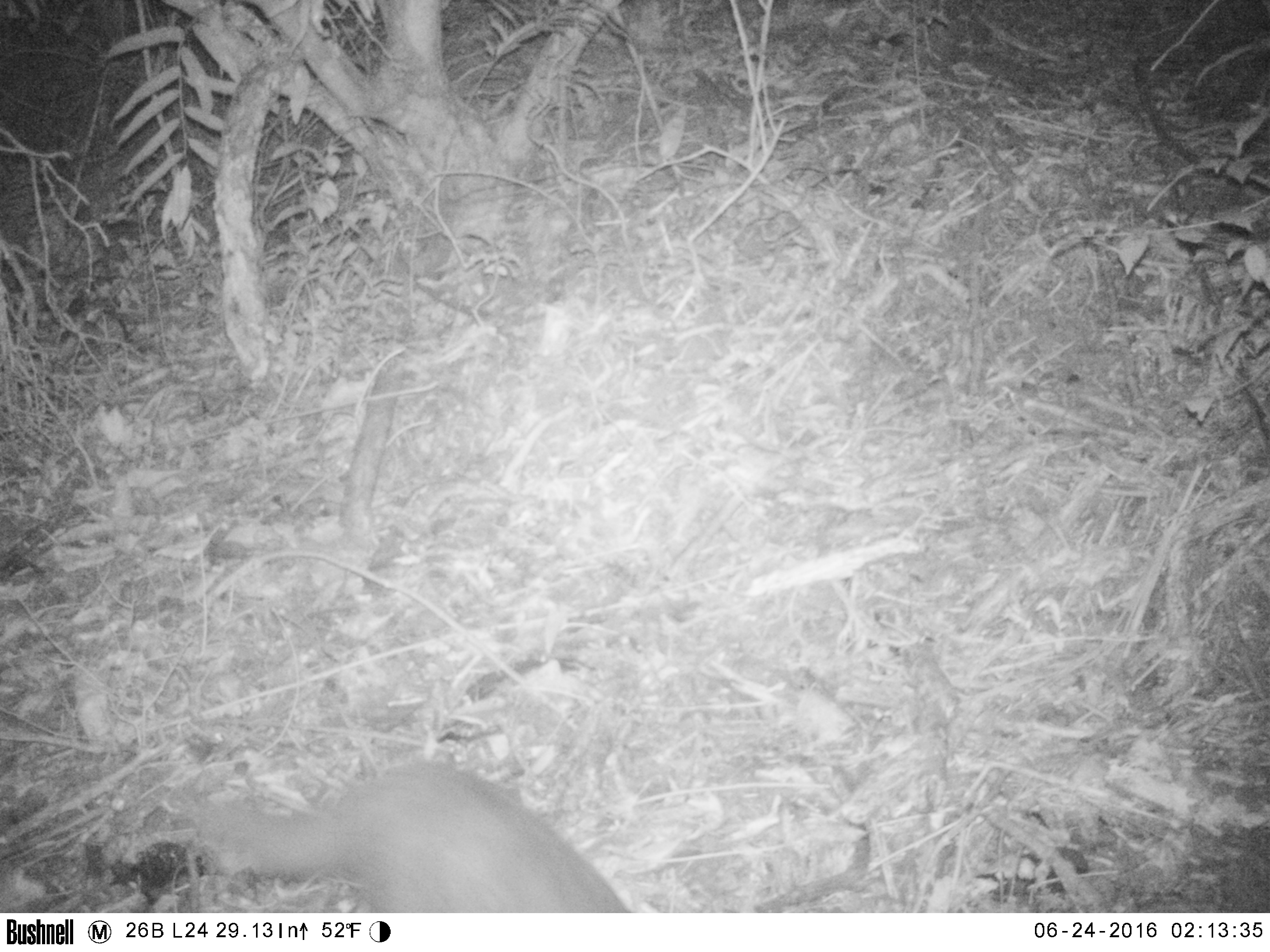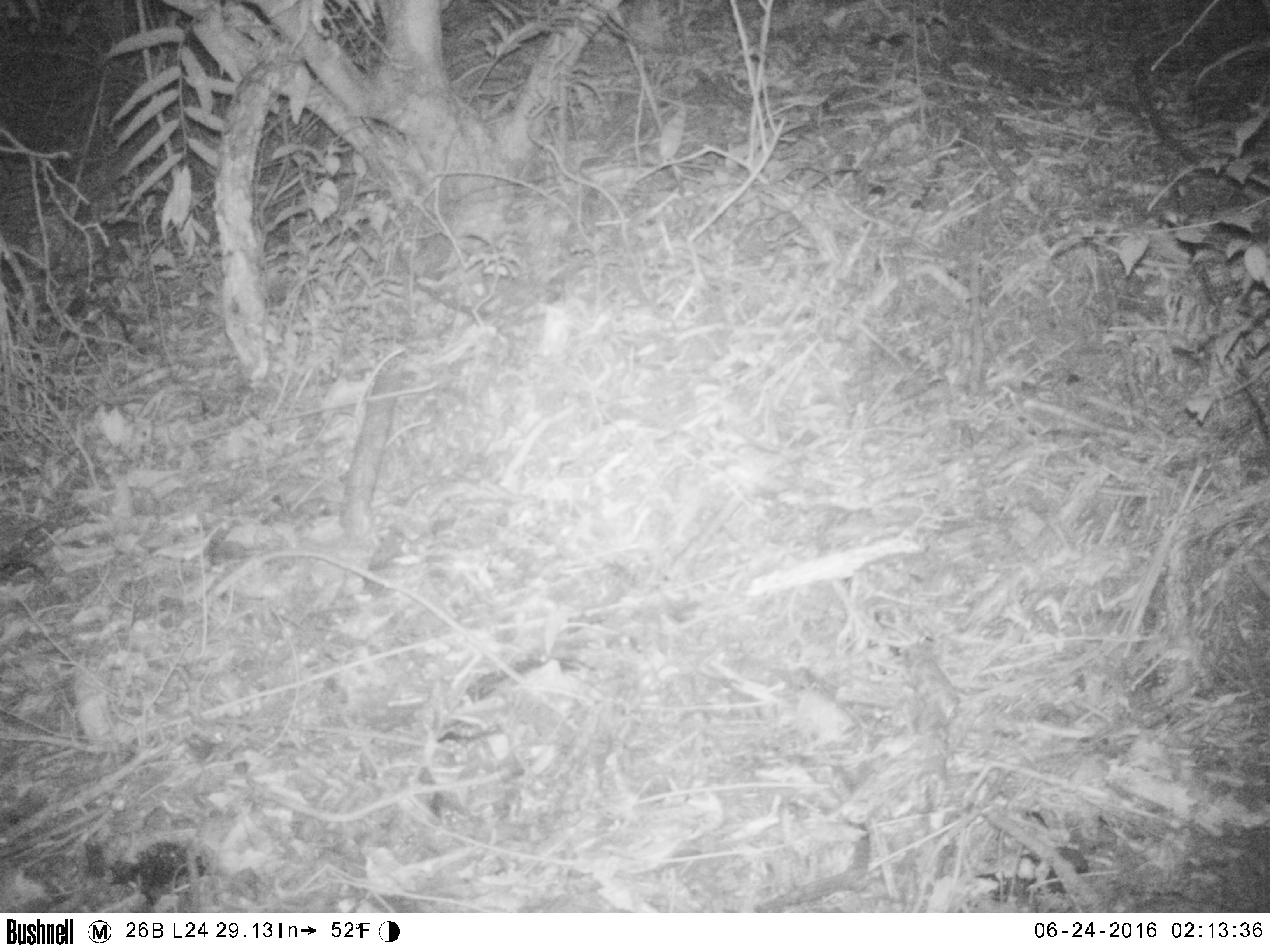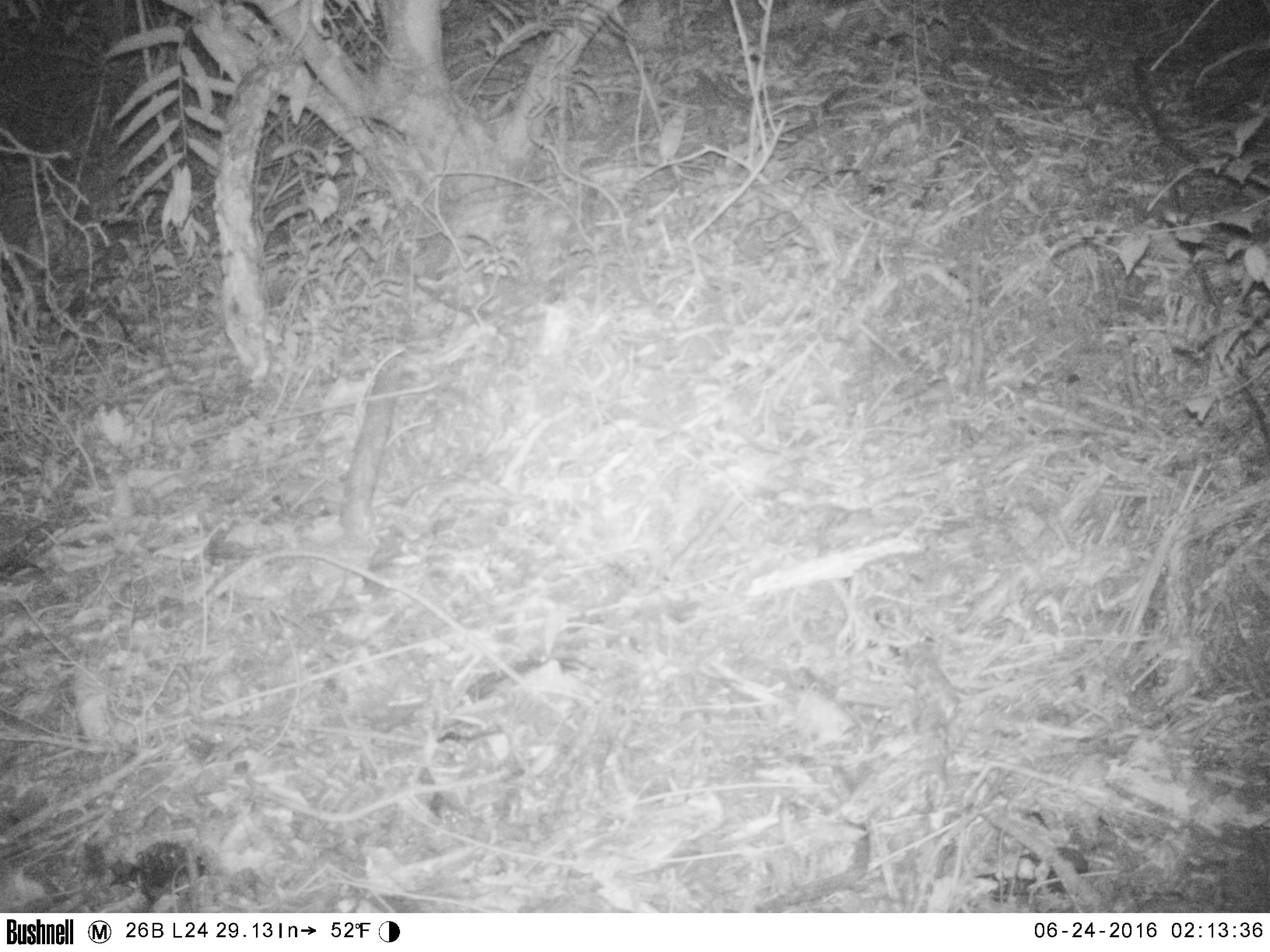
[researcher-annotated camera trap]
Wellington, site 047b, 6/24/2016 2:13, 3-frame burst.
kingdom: Animalia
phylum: Chordata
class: Mammalia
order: Carnivora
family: Felidae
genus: Felis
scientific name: Felis catus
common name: cat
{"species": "cat (Felis catus)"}